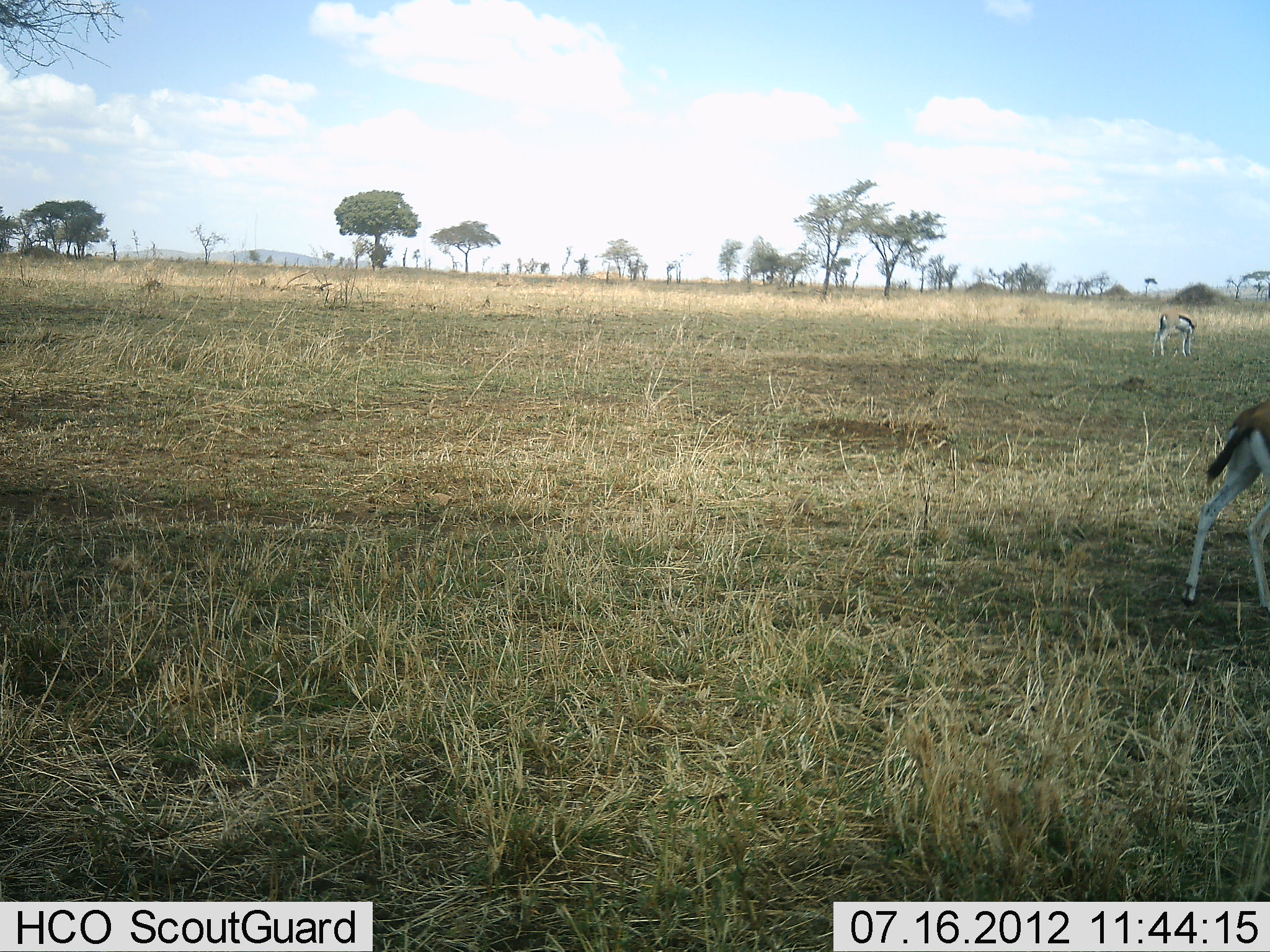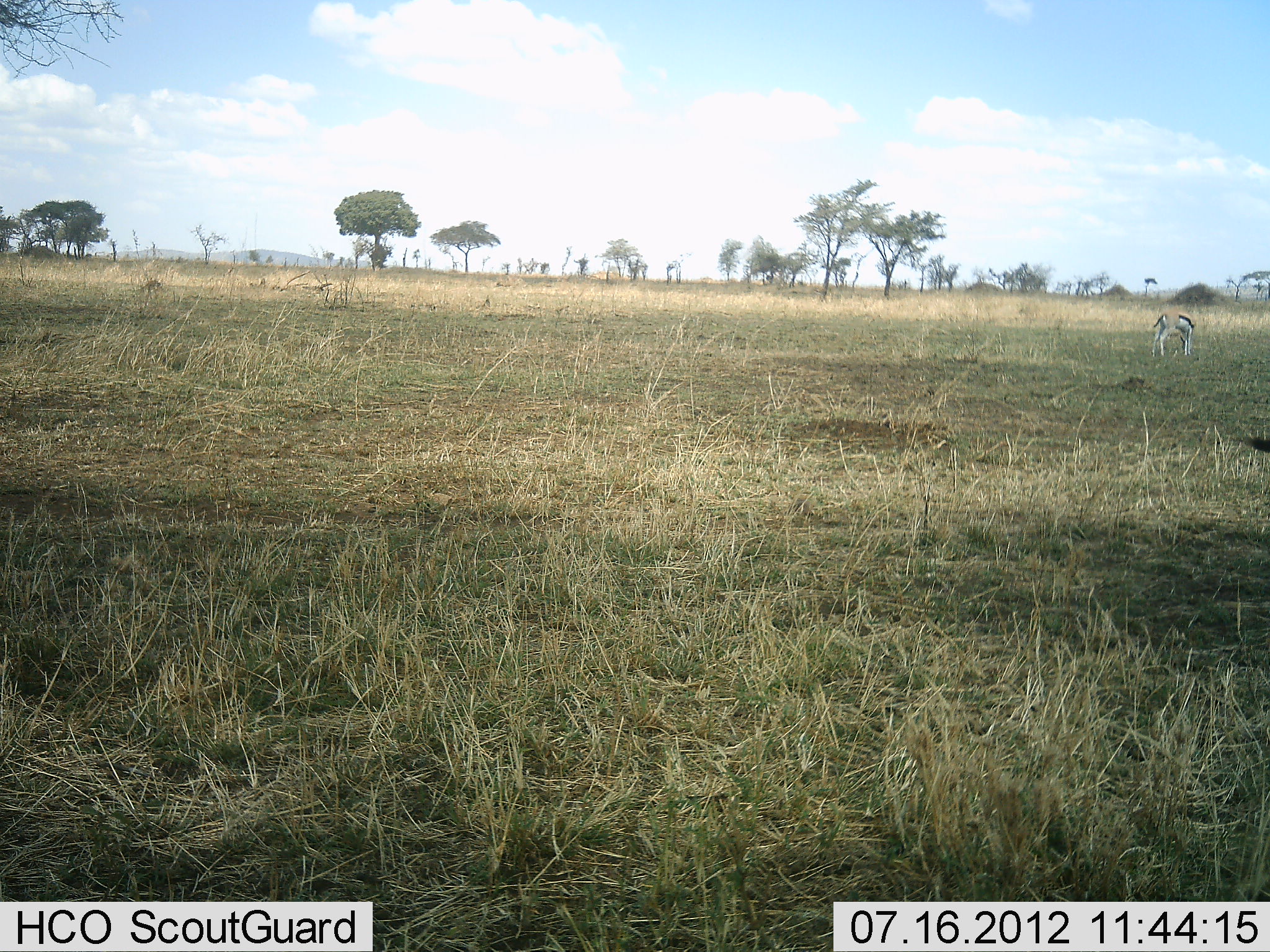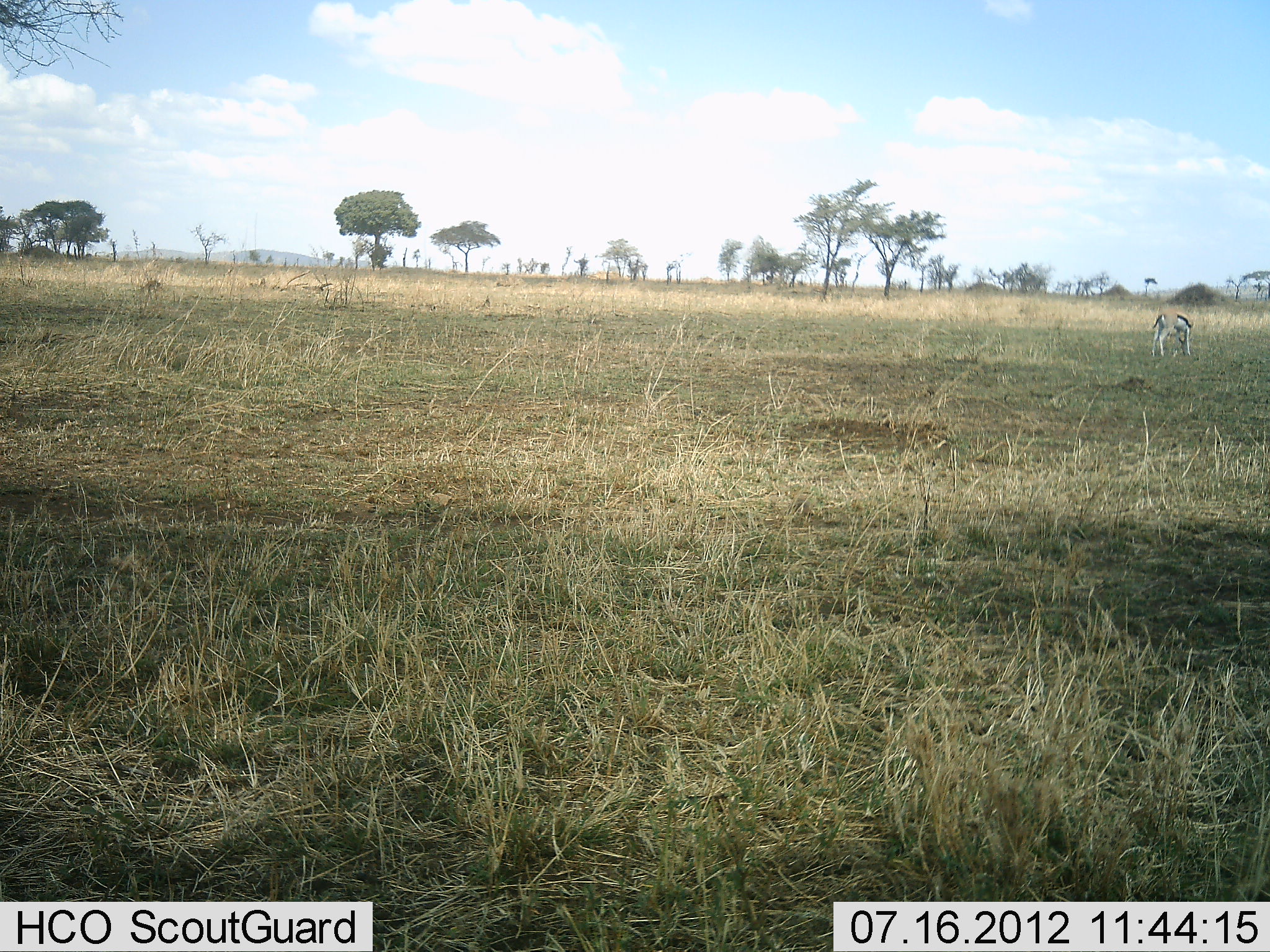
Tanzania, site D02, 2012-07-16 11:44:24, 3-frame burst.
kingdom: Animalia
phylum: Chordata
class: Mammalia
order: Artiodactyla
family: Bovidae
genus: Eudorcas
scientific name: Eudorcas thomsonii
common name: thomson's gazelle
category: gazellethomsons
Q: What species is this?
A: Gazellethomsons (thomson's gazelle) (Eudorcas thomsonii).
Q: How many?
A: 2.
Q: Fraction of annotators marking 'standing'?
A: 40%.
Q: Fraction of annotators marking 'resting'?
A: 0%.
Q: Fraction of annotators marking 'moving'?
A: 40%.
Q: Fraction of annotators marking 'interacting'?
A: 0%.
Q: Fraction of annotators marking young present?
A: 0%.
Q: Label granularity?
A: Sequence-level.